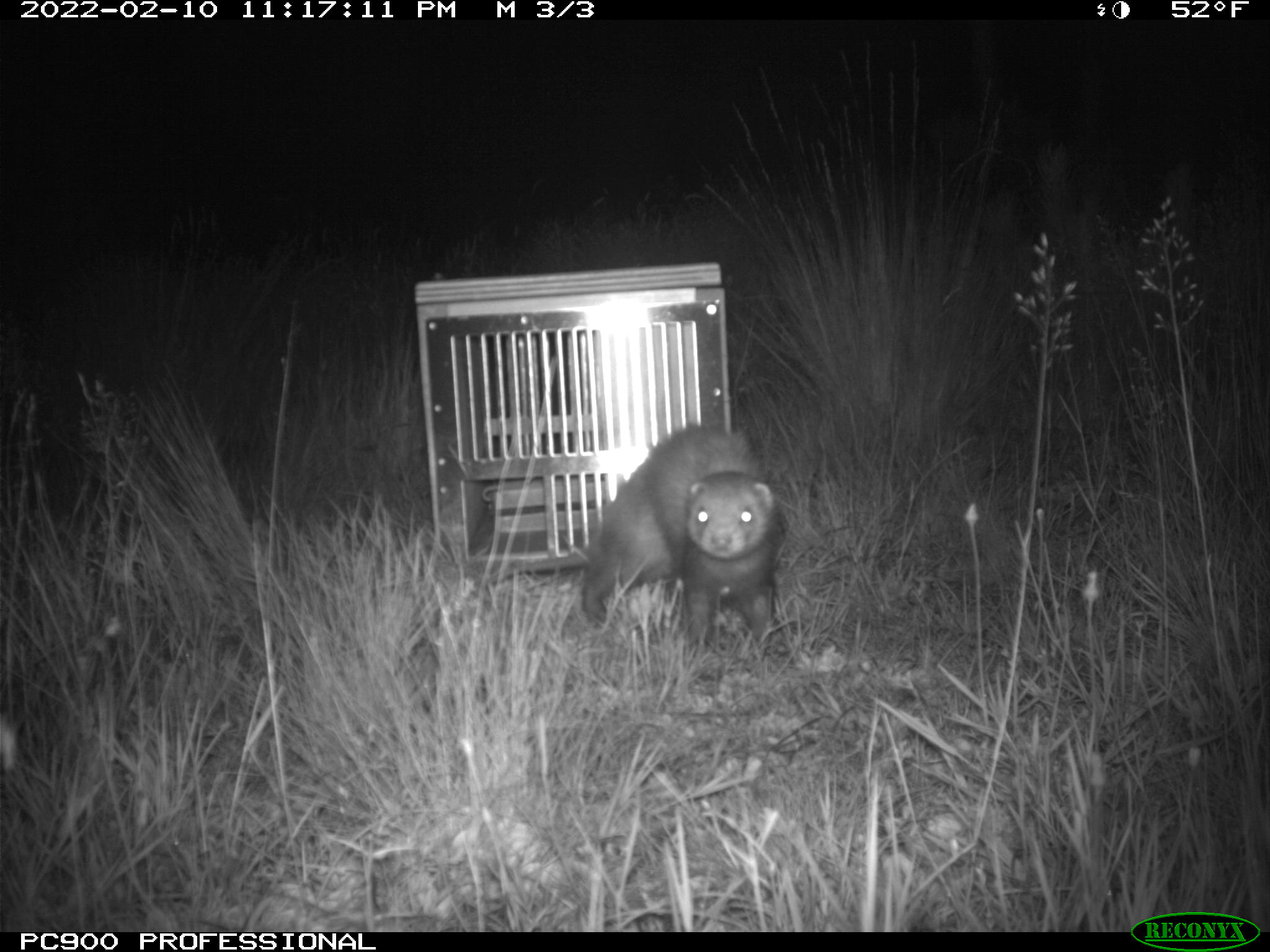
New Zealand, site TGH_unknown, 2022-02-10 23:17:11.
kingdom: Animalia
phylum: Chordata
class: Mammalia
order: Carnivora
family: Mustelidae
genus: Mustela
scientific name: Mustela furo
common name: ferret